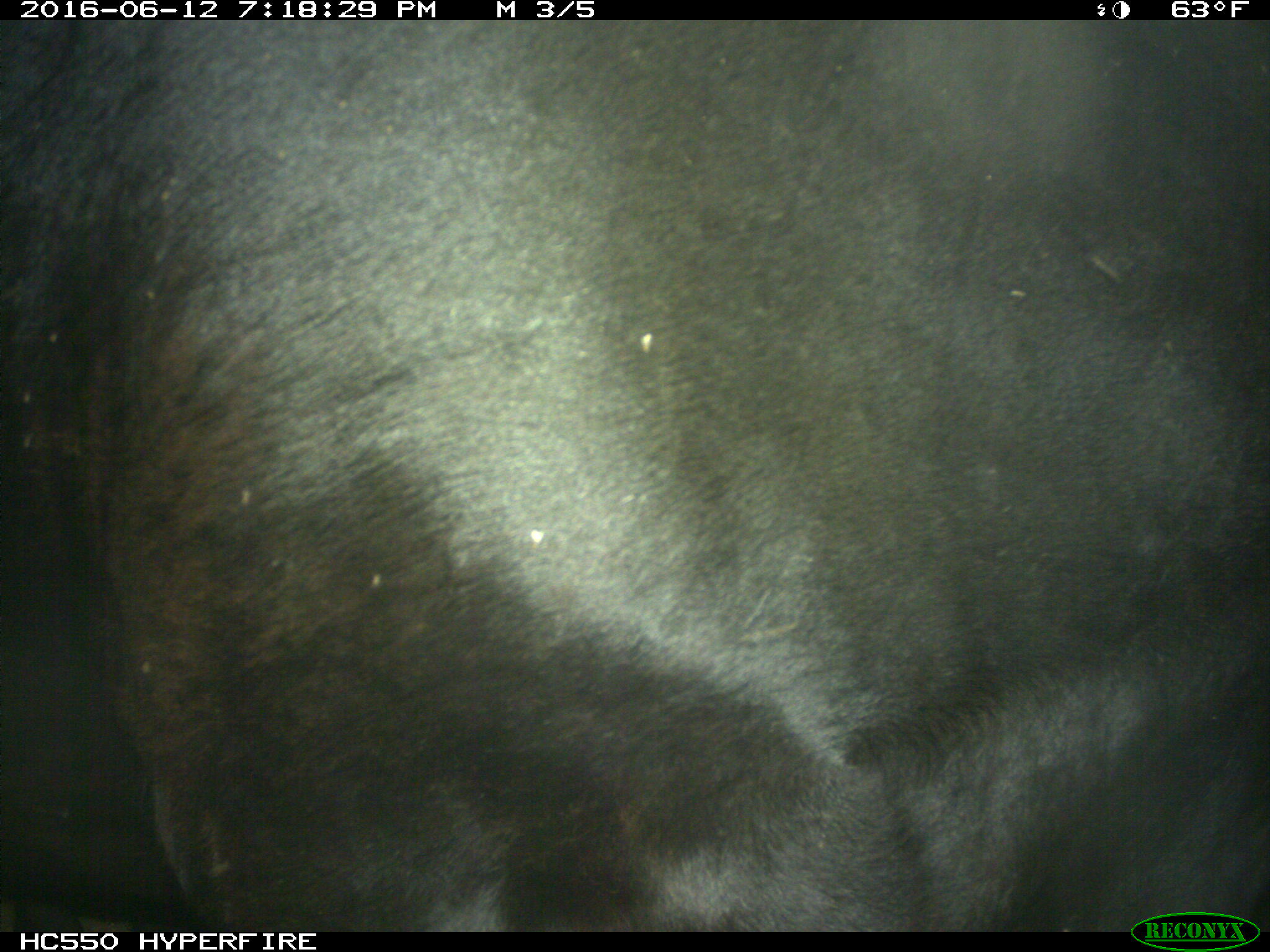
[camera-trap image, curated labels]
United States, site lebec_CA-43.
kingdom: Animalia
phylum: Chordata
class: Mammalia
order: Artiodactyla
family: Bovidae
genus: Bos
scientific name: Bos taurus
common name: domestic cow